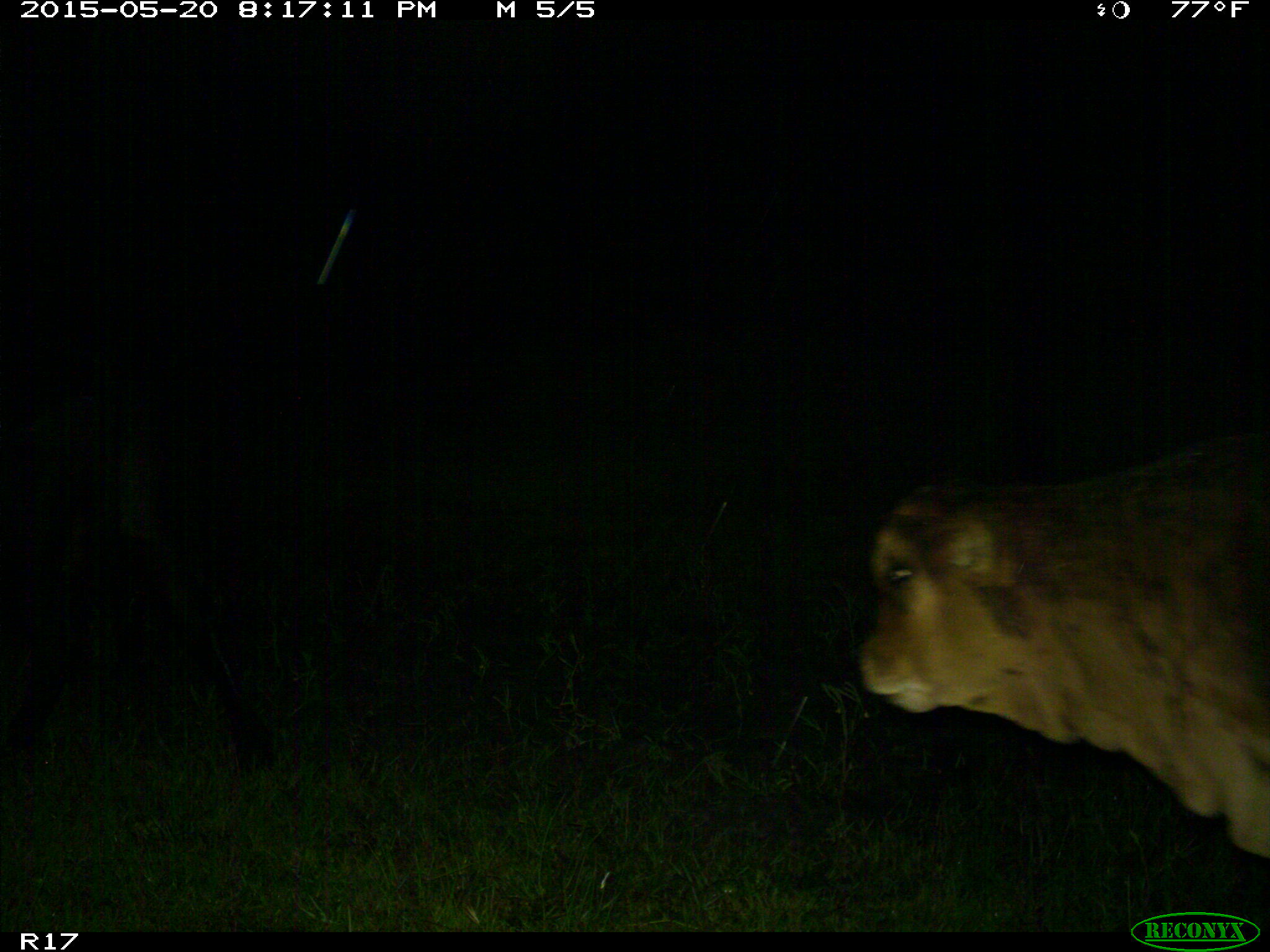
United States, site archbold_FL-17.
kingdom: Animalia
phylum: Chordata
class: Mammalia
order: Artiodactyla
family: Bovidae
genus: Bos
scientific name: Bos taurus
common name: domestic cow